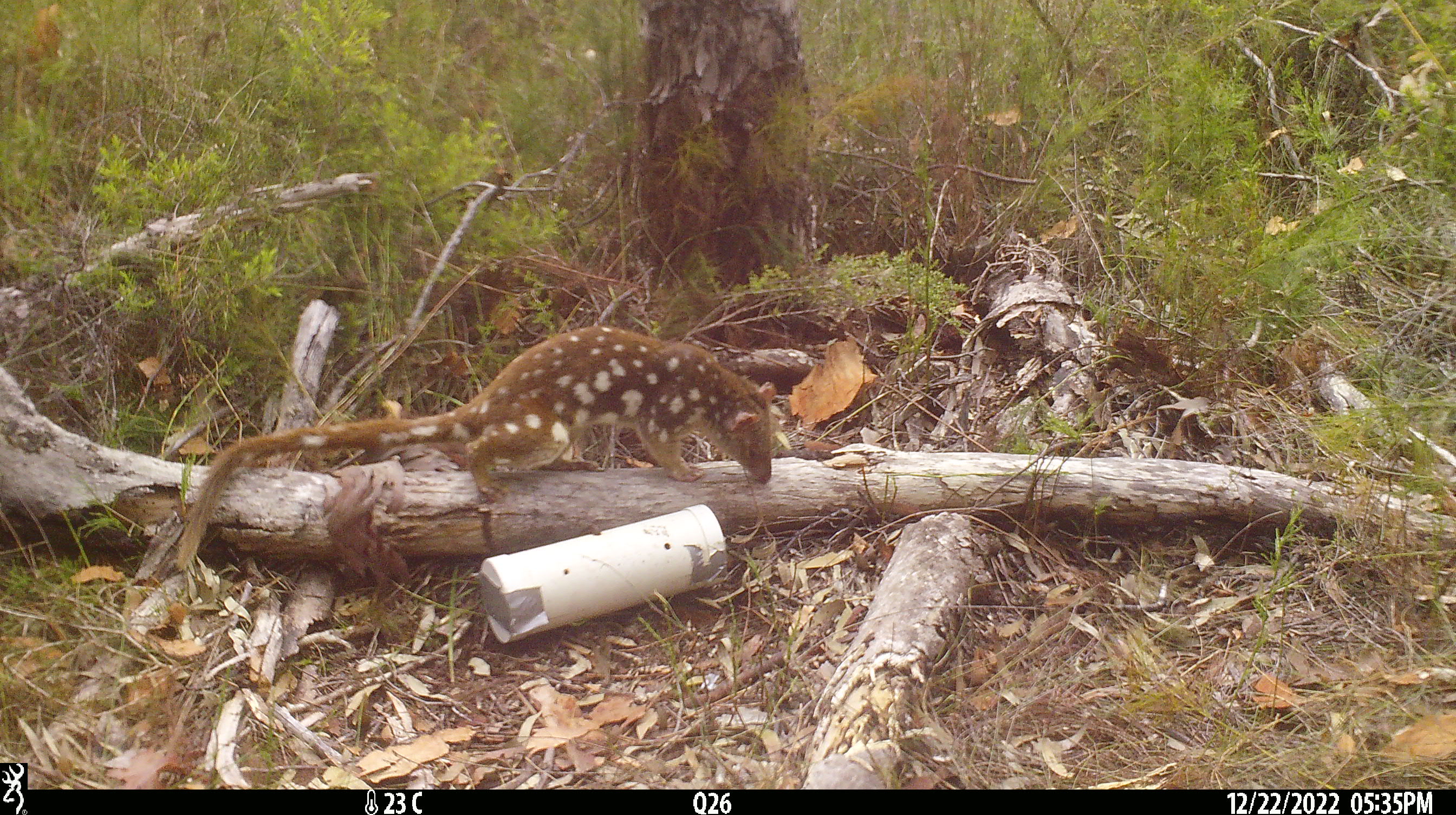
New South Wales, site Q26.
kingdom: Animalia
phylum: Chordata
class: Mammalia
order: Dasyuromorphia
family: Dasyuridae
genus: Dasyurus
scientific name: Dasyurus maculatus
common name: spotted-tailed quoll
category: quoll